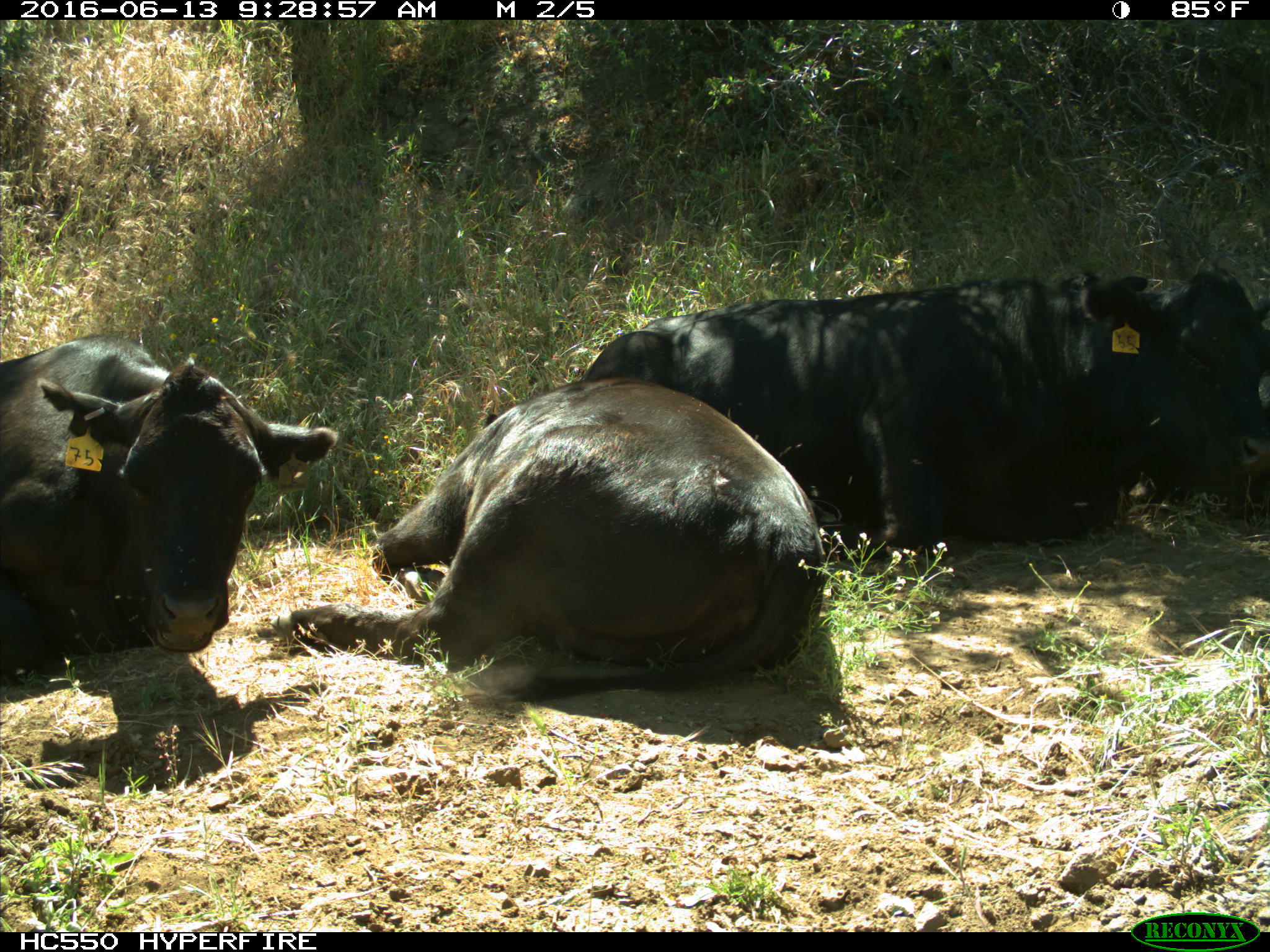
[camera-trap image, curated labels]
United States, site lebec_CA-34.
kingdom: Animalia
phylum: Chordata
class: Mammalia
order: Artiodactyla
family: Bovidae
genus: Bos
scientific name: Bos taurus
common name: domestic cow